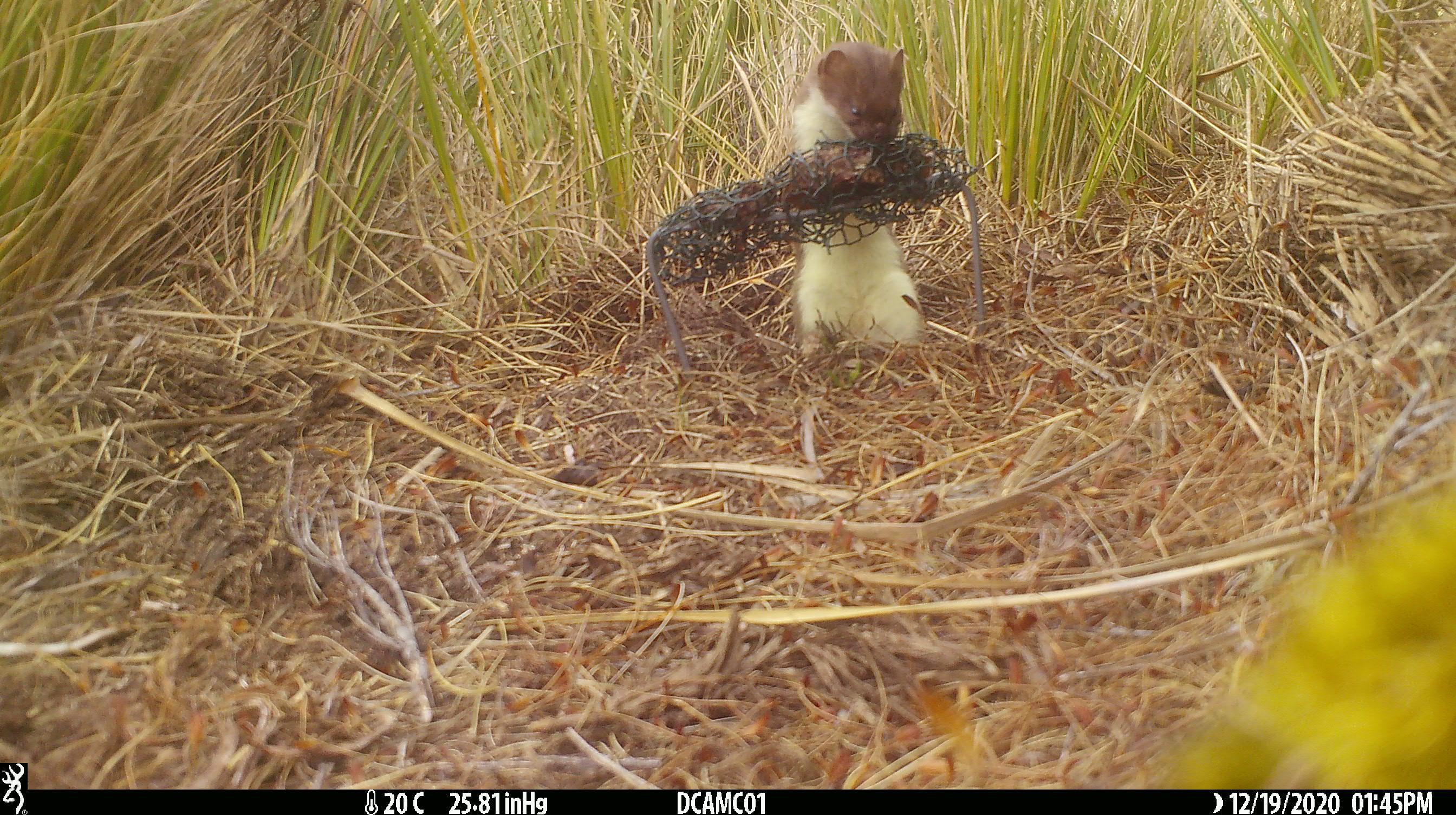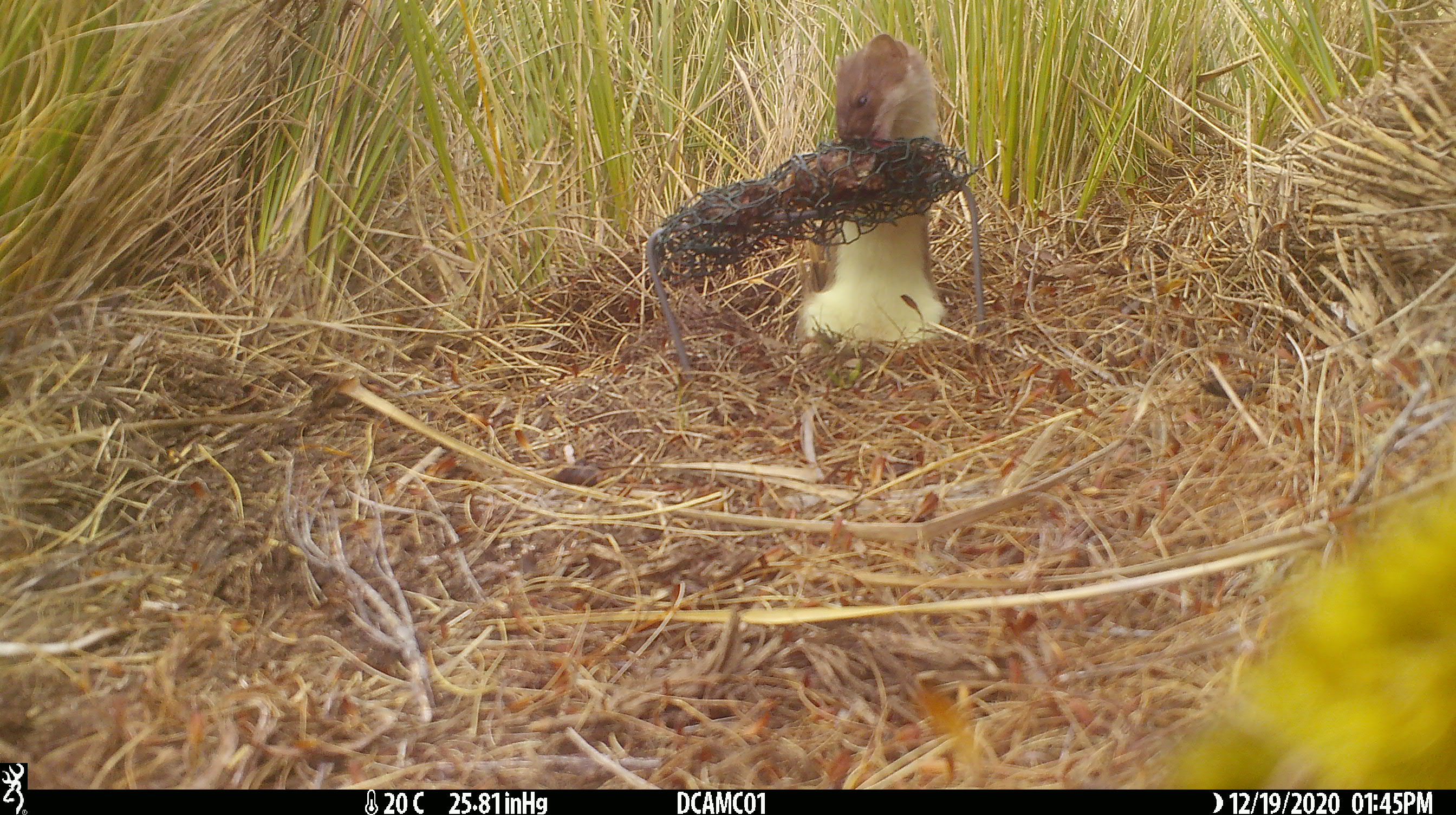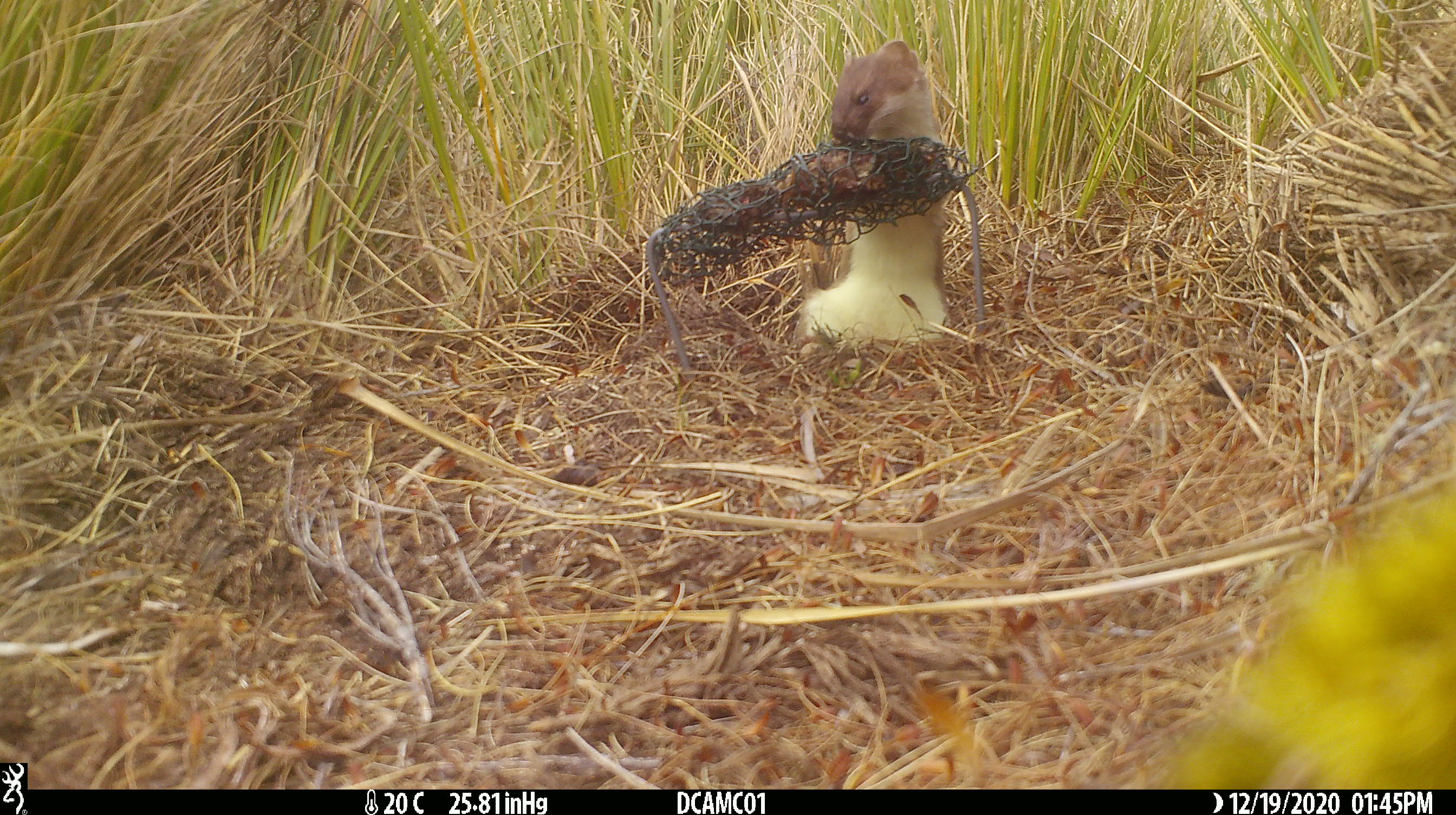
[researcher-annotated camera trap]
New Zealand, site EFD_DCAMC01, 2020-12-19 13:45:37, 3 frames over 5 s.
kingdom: Animalia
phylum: Chordata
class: Mammalia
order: Carnivora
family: Mustelidae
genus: Mustela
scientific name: Mustela erminea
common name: stoat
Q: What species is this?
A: Stoat (Mustela erminea).